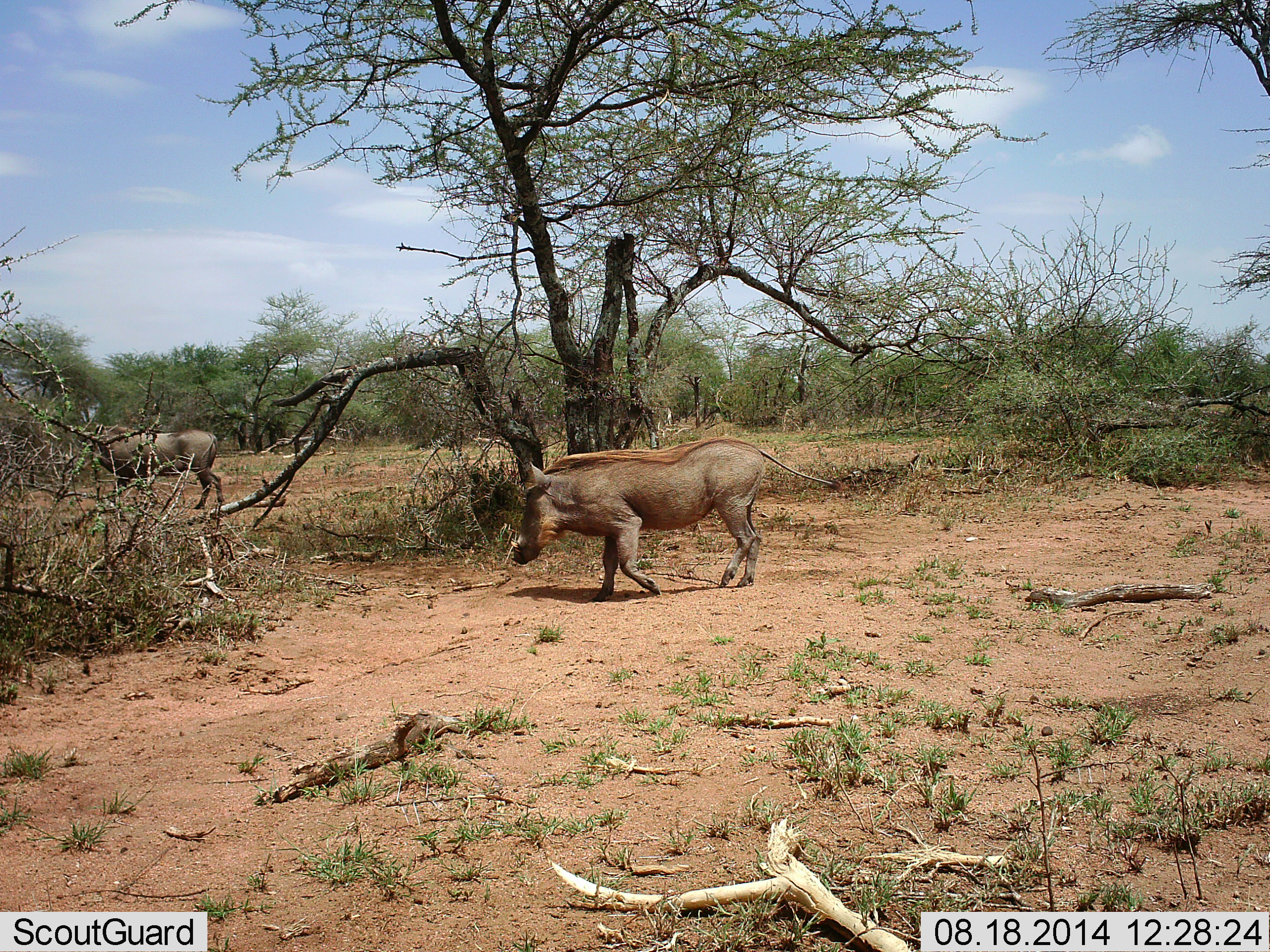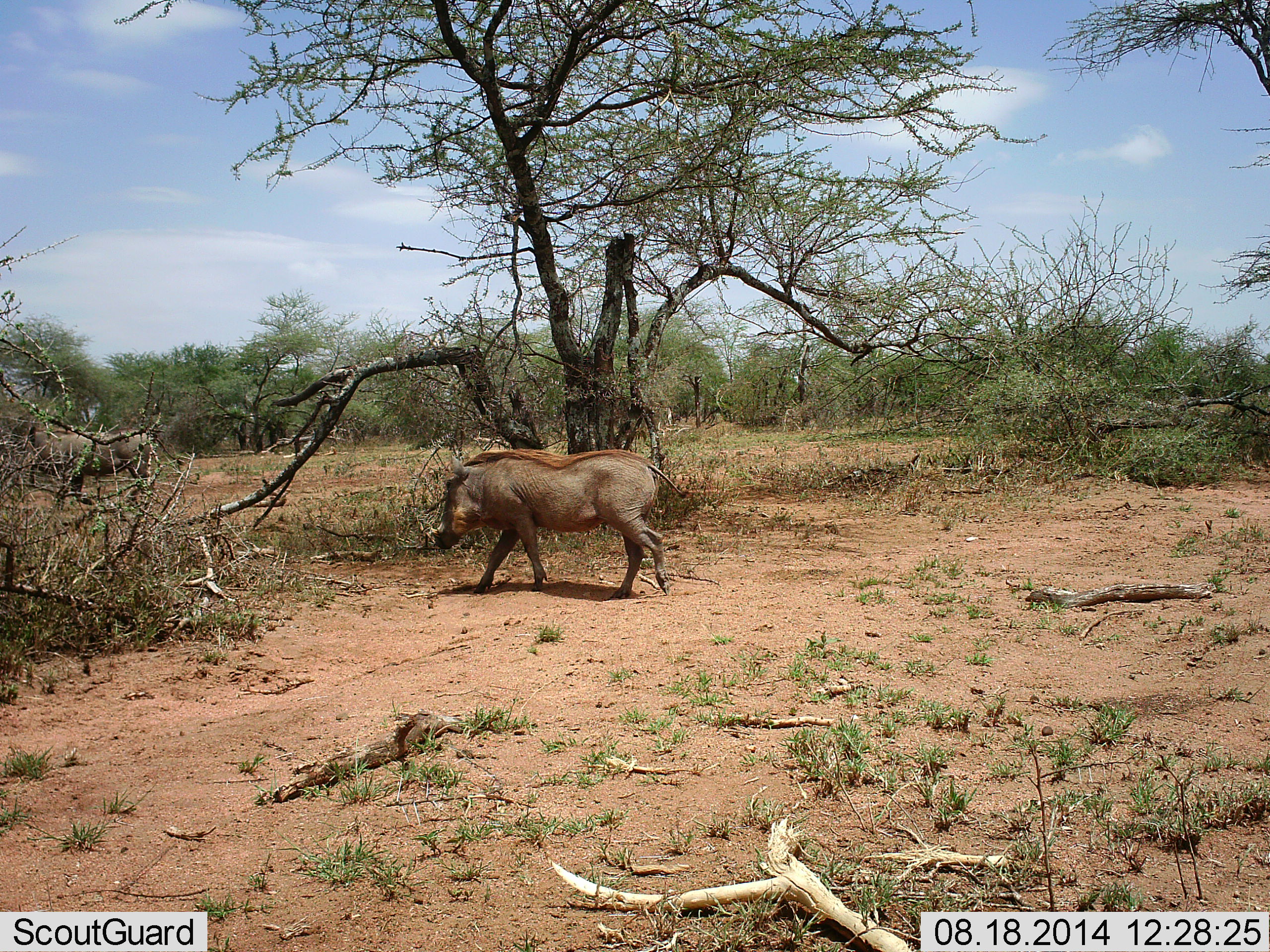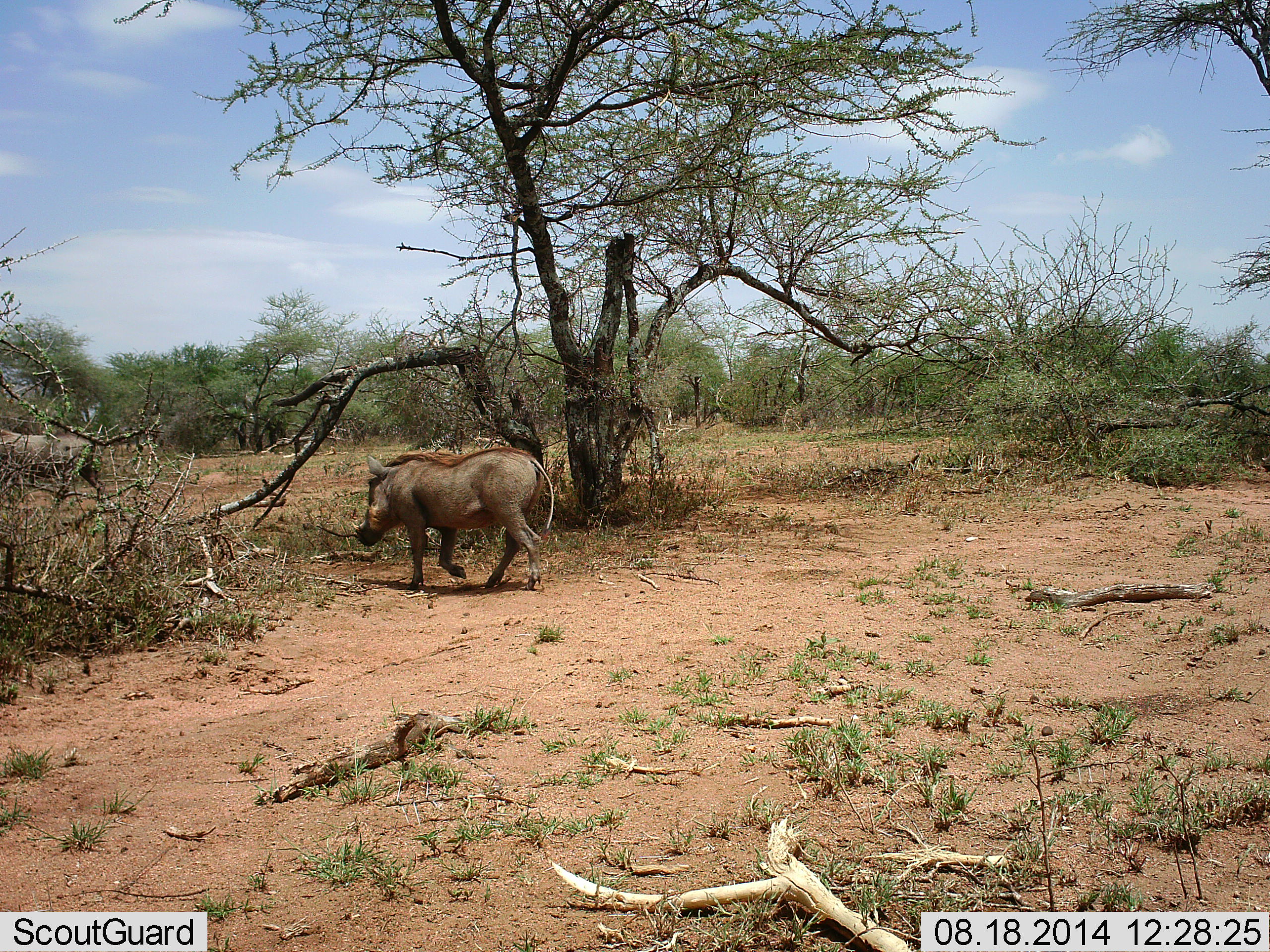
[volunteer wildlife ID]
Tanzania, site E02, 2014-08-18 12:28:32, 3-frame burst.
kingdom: Animalia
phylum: Chordata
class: Mammalia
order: Artiodactyla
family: Suidae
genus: Phacochoerus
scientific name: Phacochoerus africanus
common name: warthog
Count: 2.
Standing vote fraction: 0%.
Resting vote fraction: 0%.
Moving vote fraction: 100%.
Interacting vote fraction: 0%.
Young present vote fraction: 0%.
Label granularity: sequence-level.